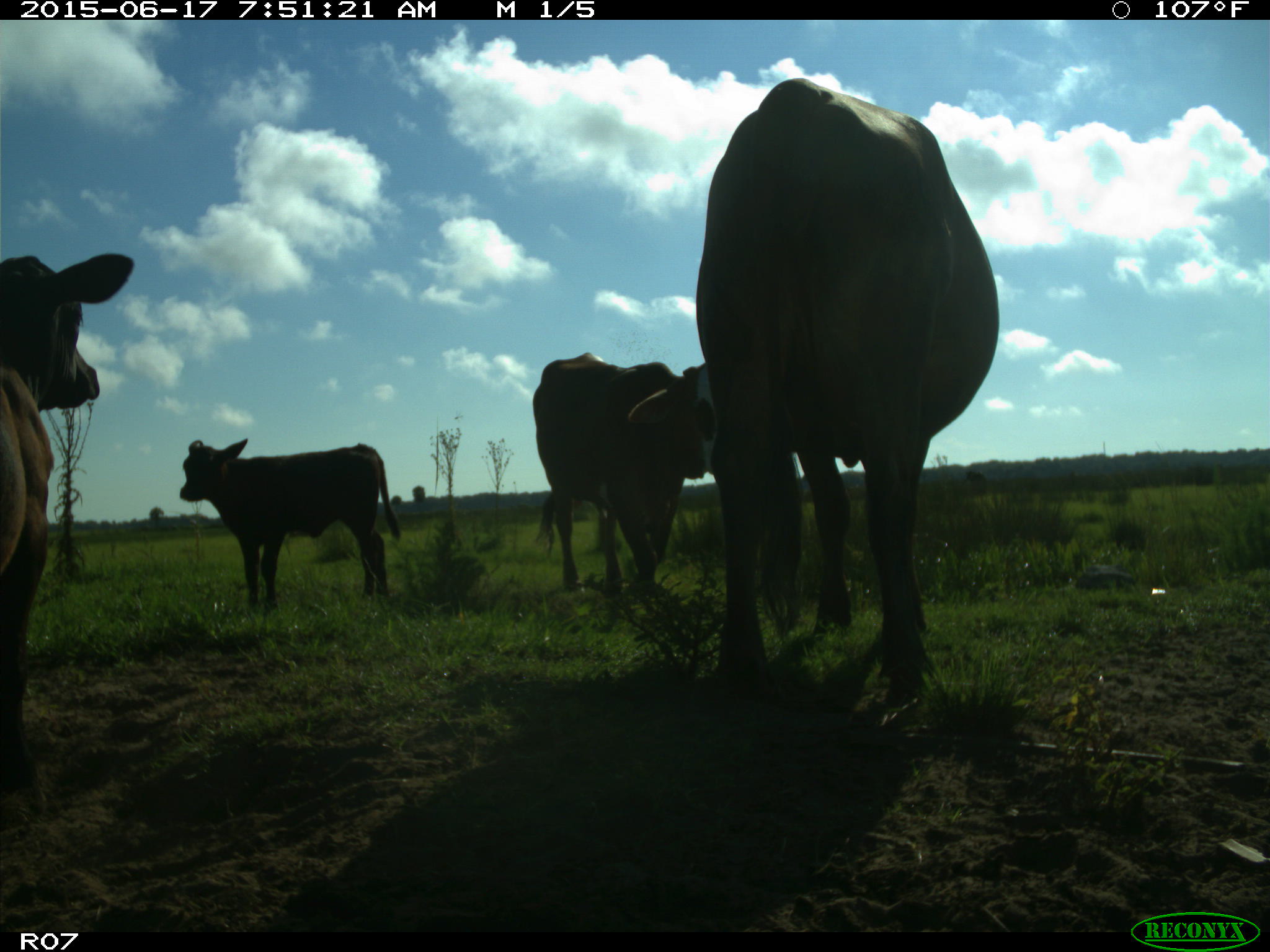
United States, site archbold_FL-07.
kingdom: Animalia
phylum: Chordata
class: Mammalia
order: Artiodactyla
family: Bovidae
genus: Bos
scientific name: Bos taurus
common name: domestic cow